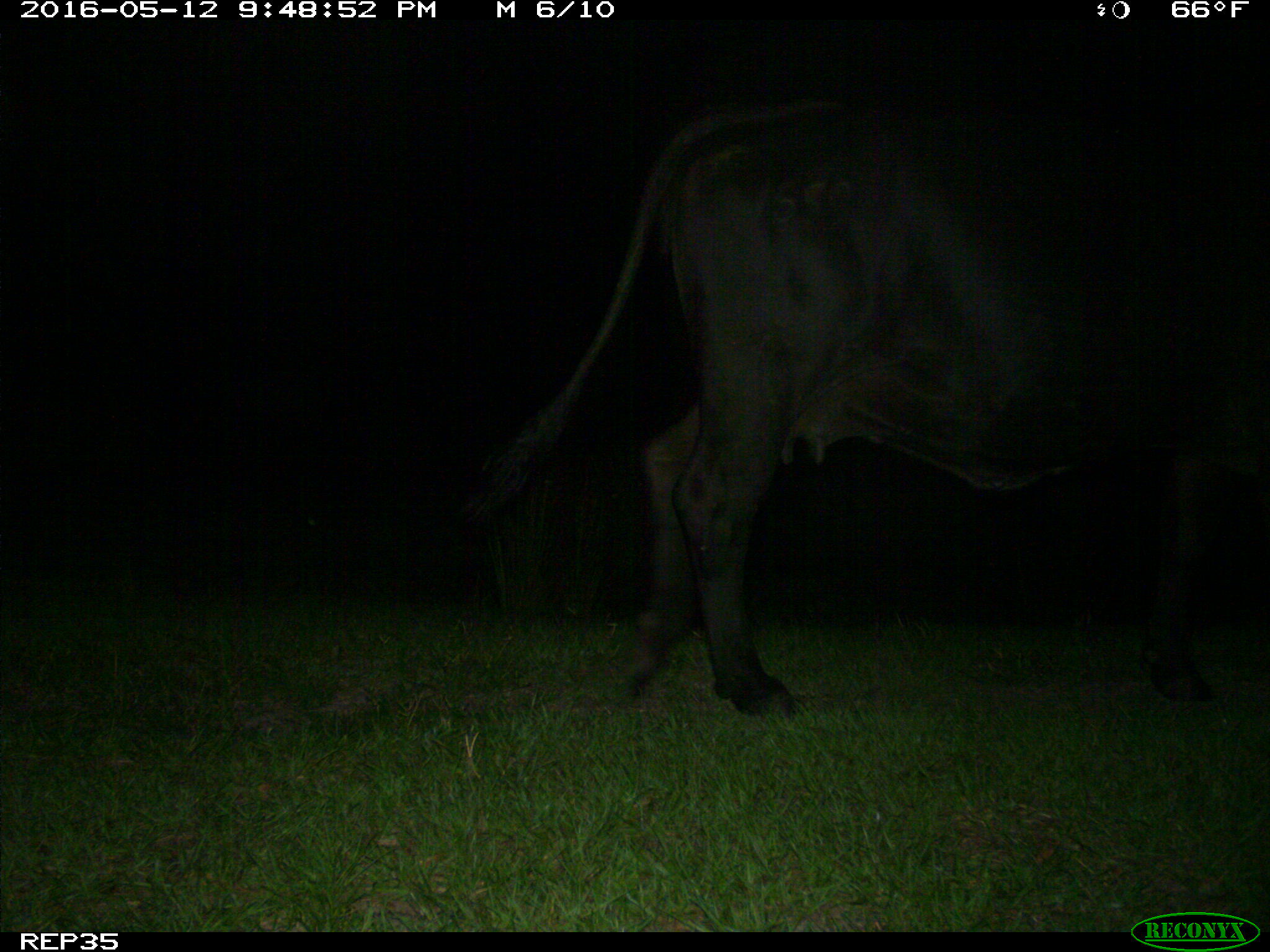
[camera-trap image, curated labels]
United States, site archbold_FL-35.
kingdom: Animalia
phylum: Chordata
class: Mammalia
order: Artiodactyla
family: Bovidae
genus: Bos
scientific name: Bos taurus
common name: domestic cow